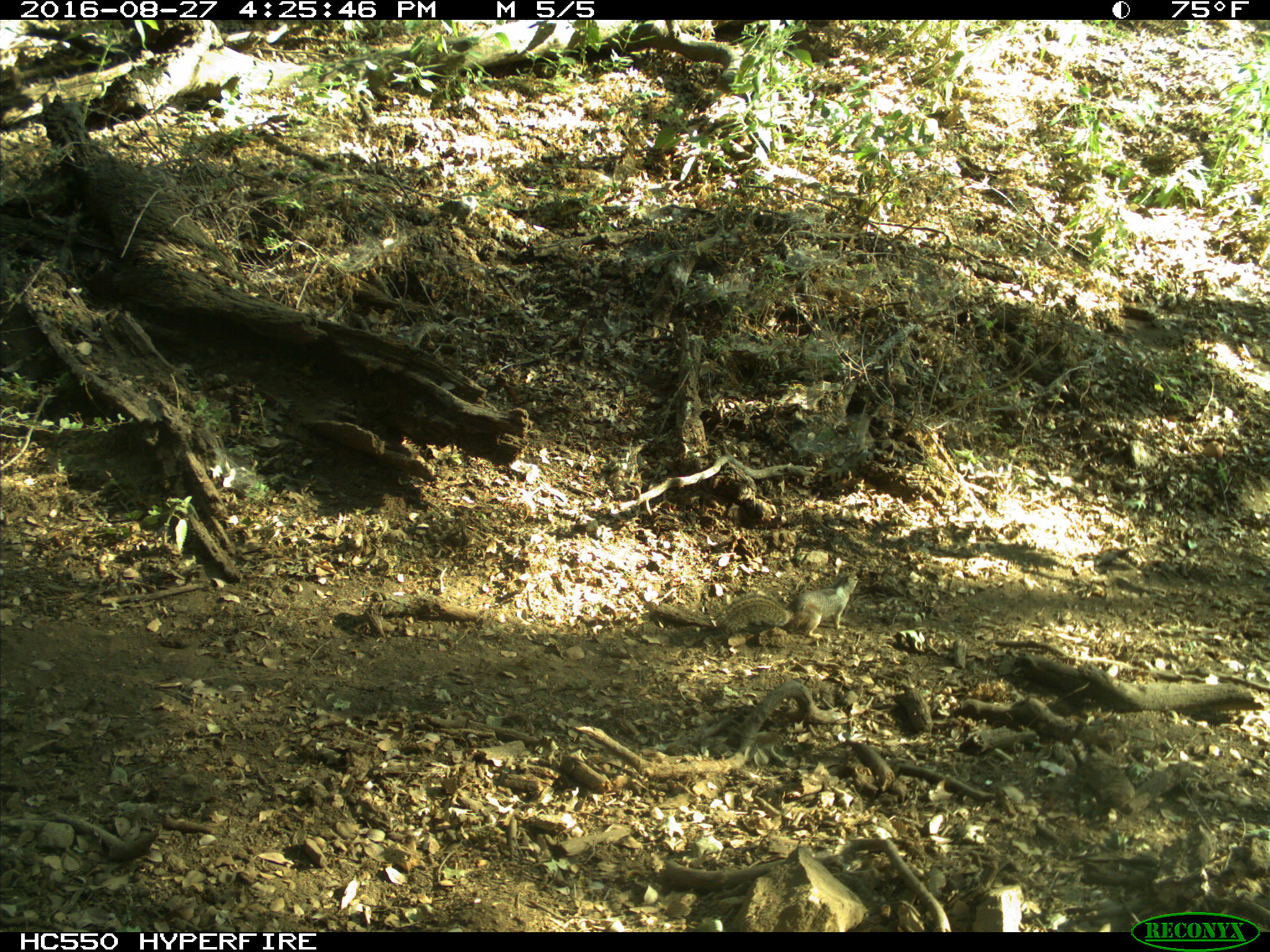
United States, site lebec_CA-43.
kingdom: Animalia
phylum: Chordata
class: Mammalia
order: Rodentia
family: Sciuridae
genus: Otospermophilus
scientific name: Otospermophilus beecheyi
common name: california ground squirrel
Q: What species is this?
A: Otospermophilus beecheyi (california ground squirrel).